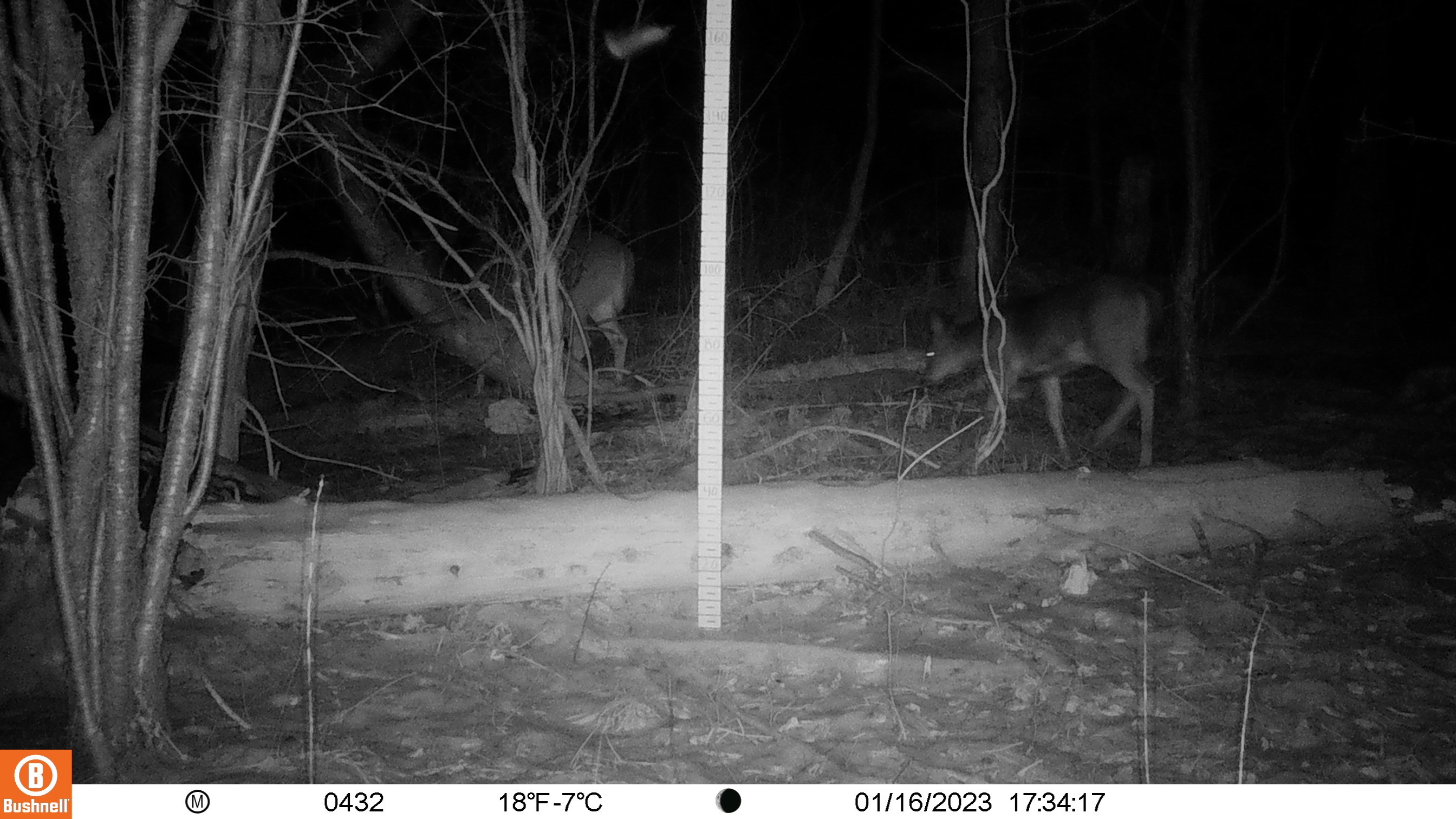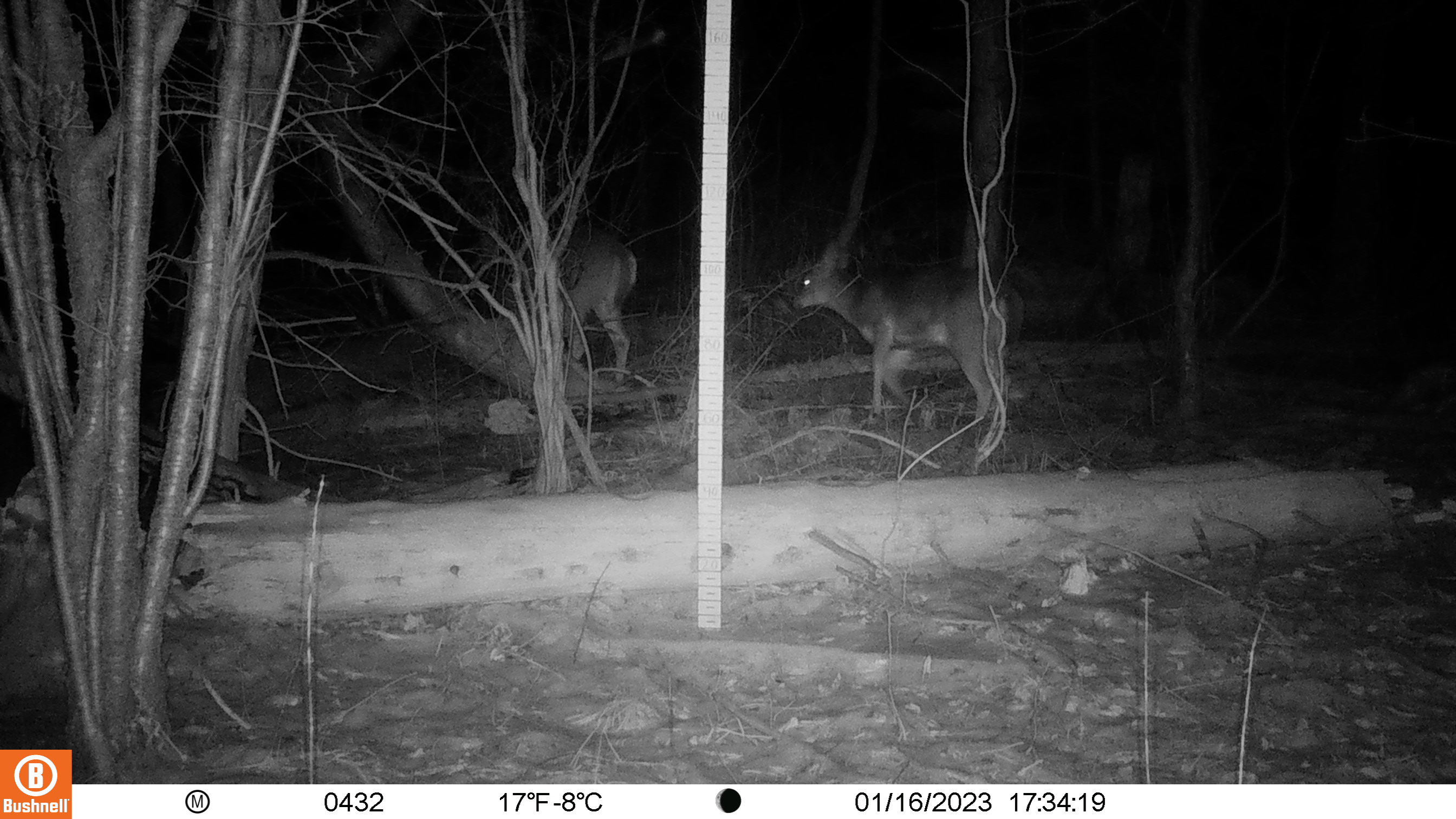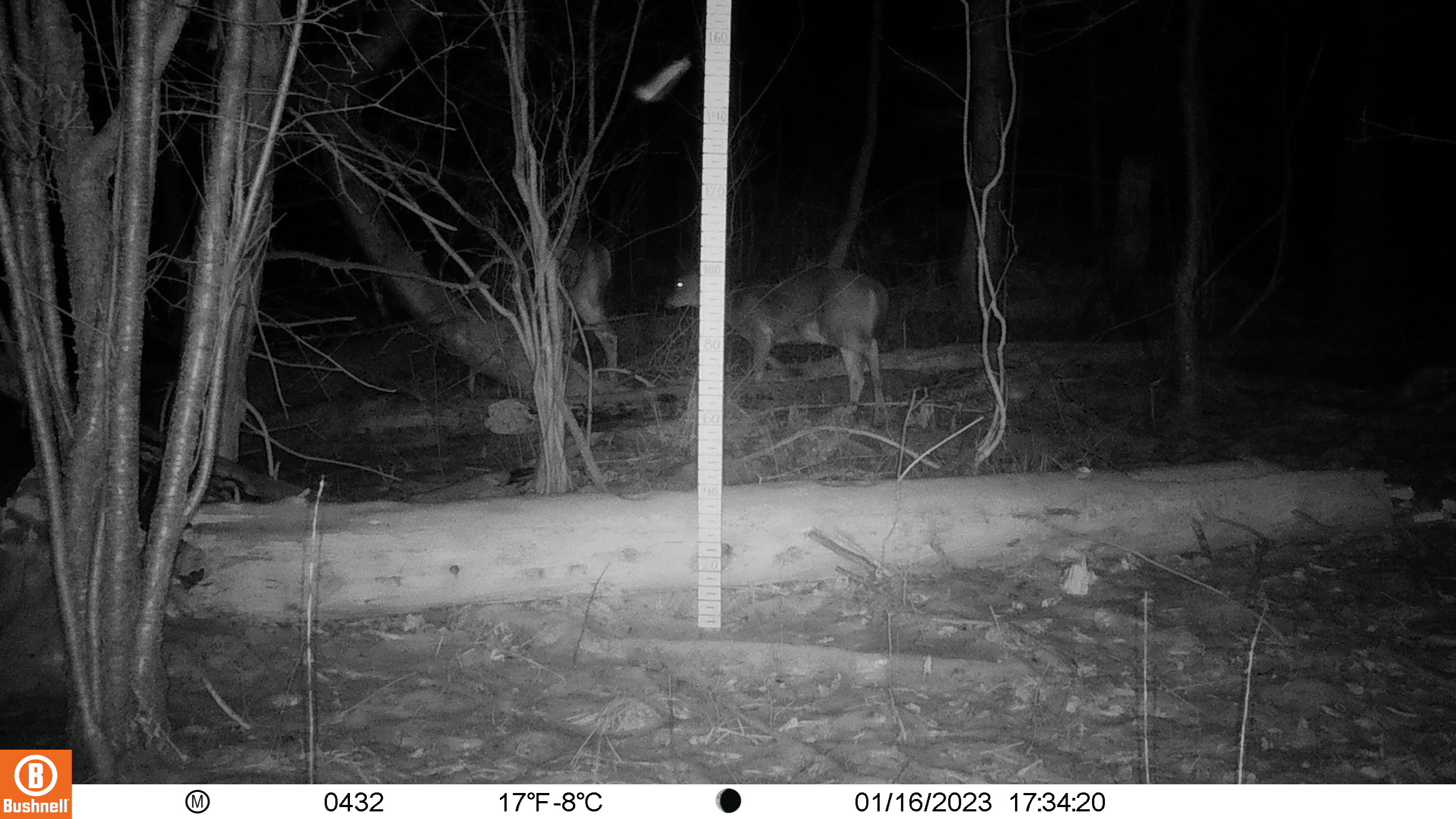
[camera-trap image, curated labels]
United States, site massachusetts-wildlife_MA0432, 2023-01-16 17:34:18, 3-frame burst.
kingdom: Animalia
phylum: Chordata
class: Mammalia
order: Artiodactyla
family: Cervidae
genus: Odocoileus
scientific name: Odocoileus virginianus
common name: white-tailed deer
White-tailed deer (Odocoileus virginianus).